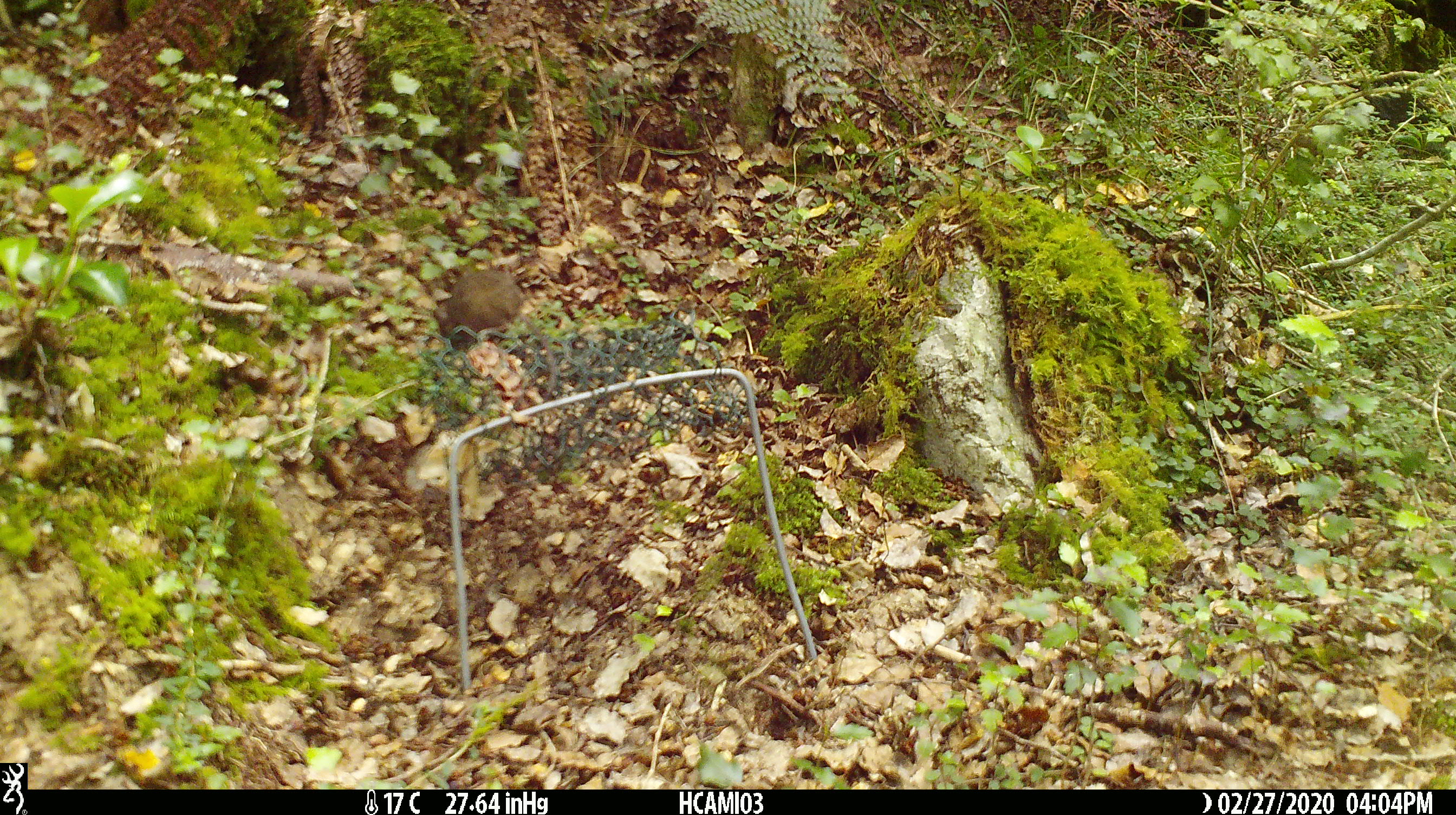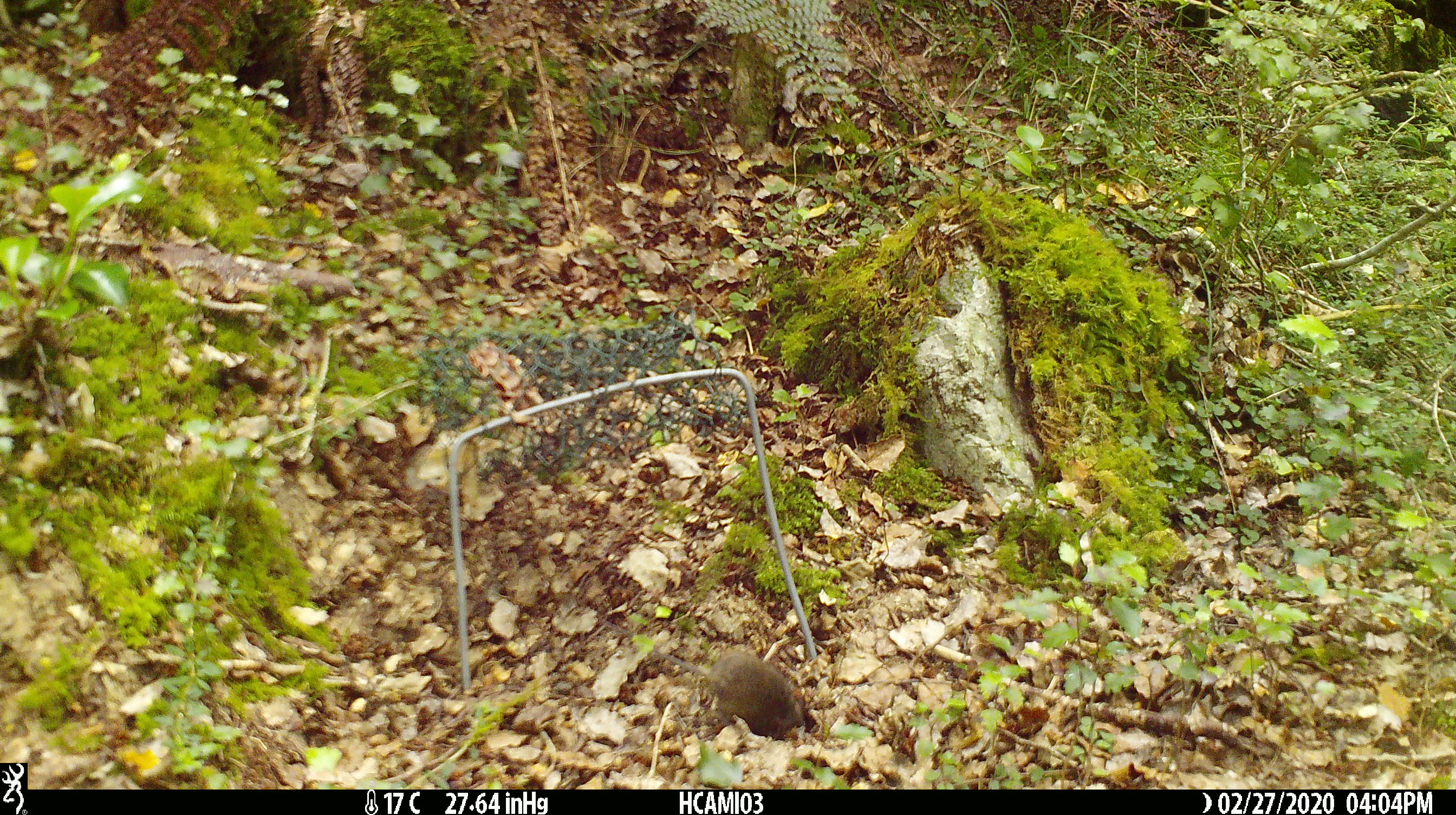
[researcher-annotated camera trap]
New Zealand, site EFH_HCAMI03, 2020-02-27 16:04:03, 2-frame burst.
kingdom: Animalia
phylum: Chordata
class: Mammalia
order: Rodentia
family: Muridae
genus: Mus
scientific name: Mus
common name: mouse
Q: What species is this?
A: Mouse (Mus).